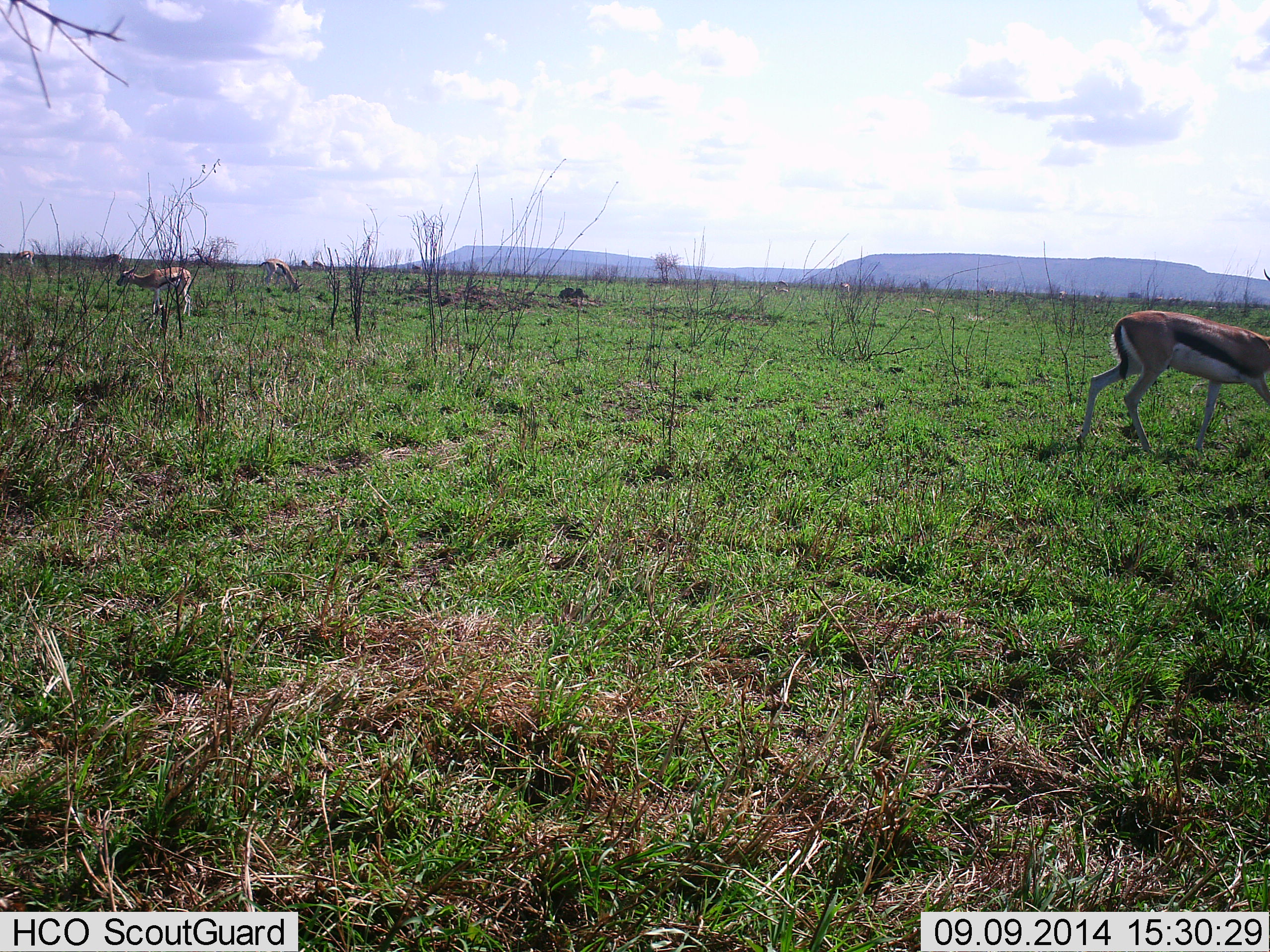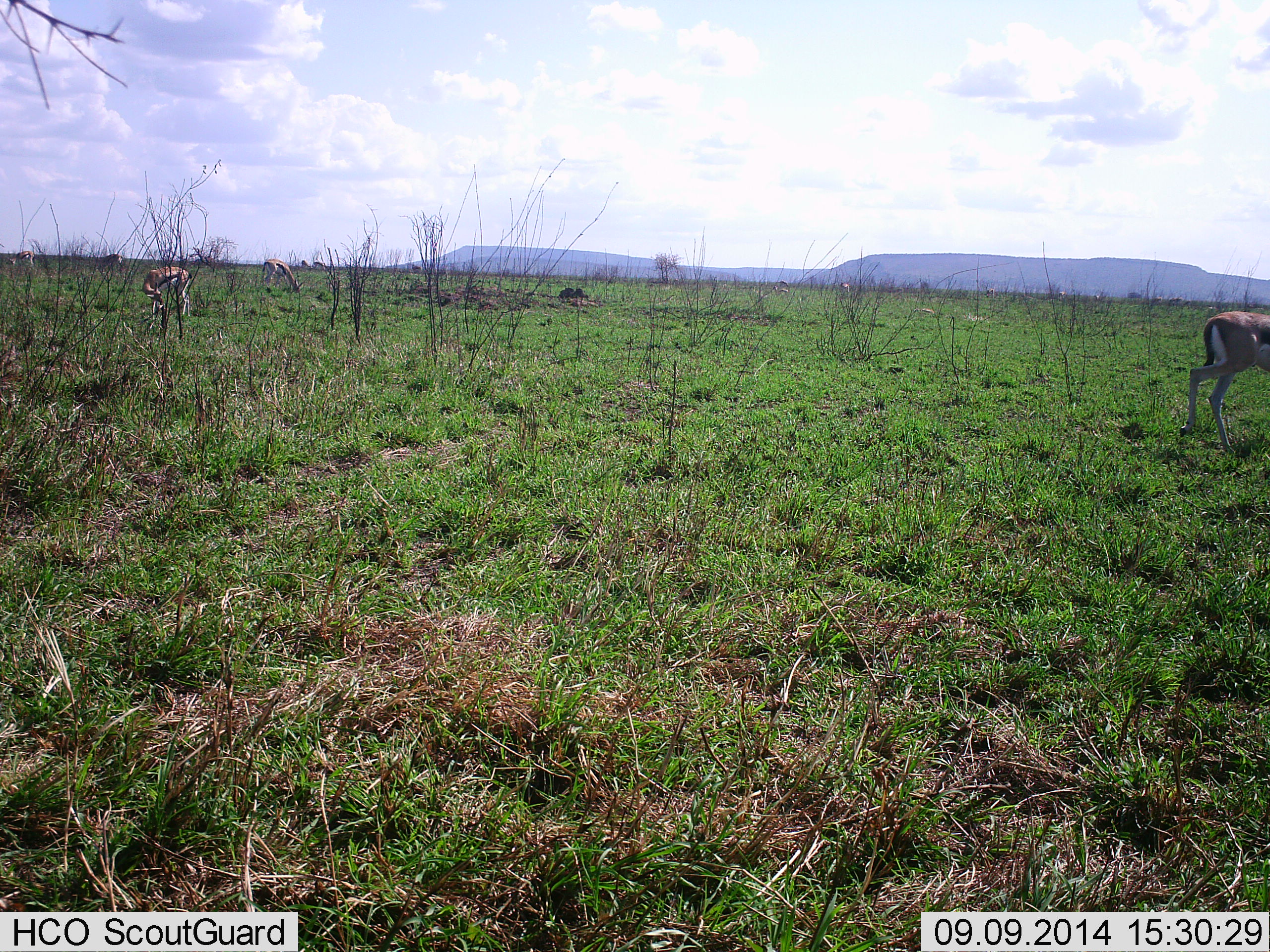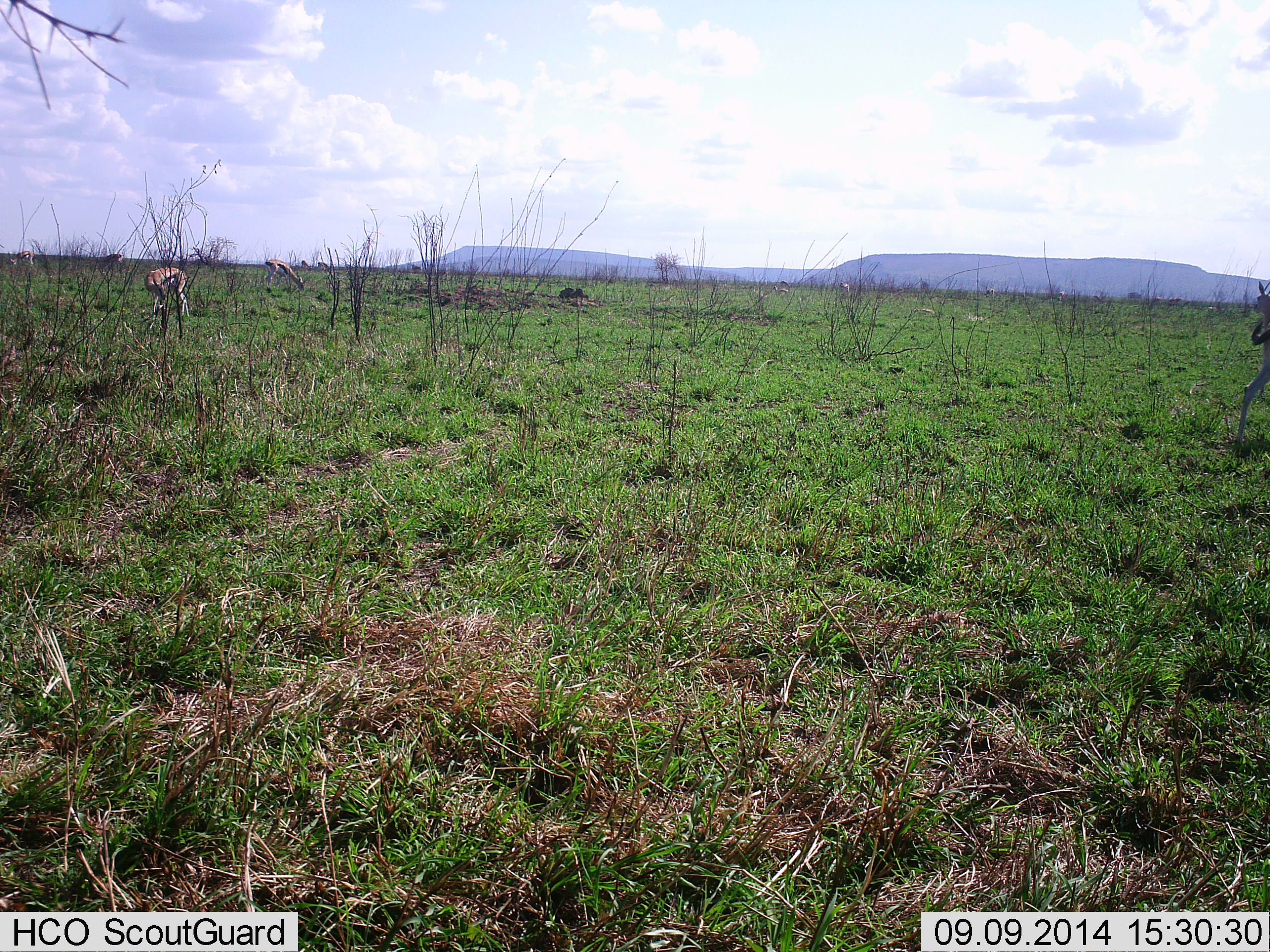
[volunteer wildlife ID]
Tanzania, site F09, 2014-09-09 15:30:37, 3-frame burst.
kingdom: Animalia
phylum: Chordata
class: Mammalia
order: Artiodactyla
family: Bovidae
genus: Eudorcas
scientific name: Eudorcas thomsonii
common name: thomson's gazelle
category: gazellethomsons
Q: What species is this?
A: Gazellethomsons (thomson's gazelle) (Eudorcas thomsonii).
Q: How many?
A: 3.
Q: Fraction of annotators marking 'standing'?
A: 40%.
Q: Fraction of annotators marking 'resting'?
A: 0%.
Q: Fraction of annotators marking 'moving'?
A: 60%.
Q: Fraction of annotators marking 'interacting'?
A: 0%.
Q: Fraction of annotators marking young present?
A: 0%.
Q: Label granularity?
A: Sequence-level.